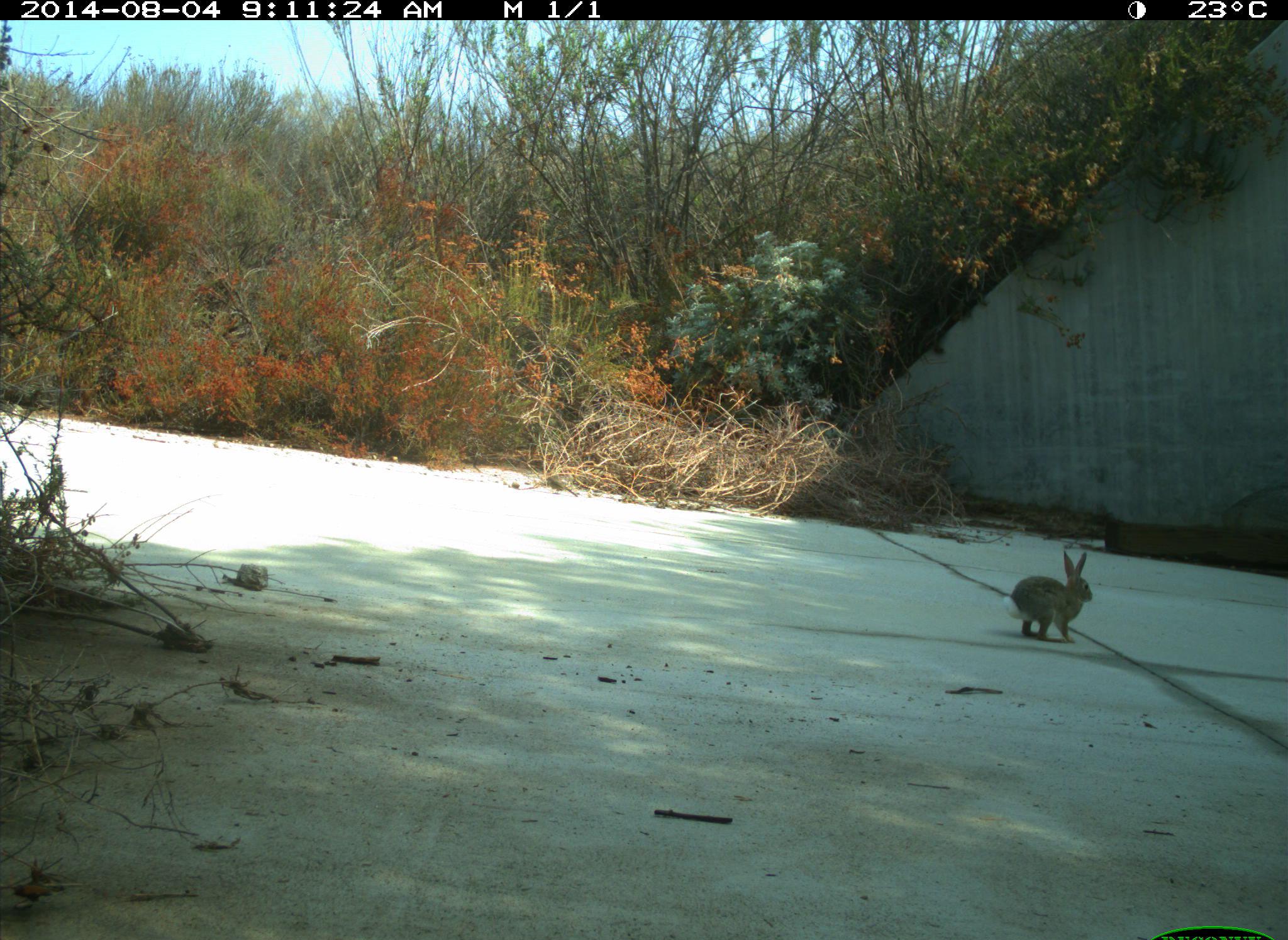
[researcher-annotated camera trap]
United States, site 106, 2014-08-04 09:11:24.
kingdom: Animalia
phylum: Chordata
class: Mammalia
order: Lagomorpha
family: Leporidae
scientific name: Leporidae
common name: rabbits and hares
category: rabbit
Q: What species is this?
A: Rabbit (rabbits and hares) (Leporidae).